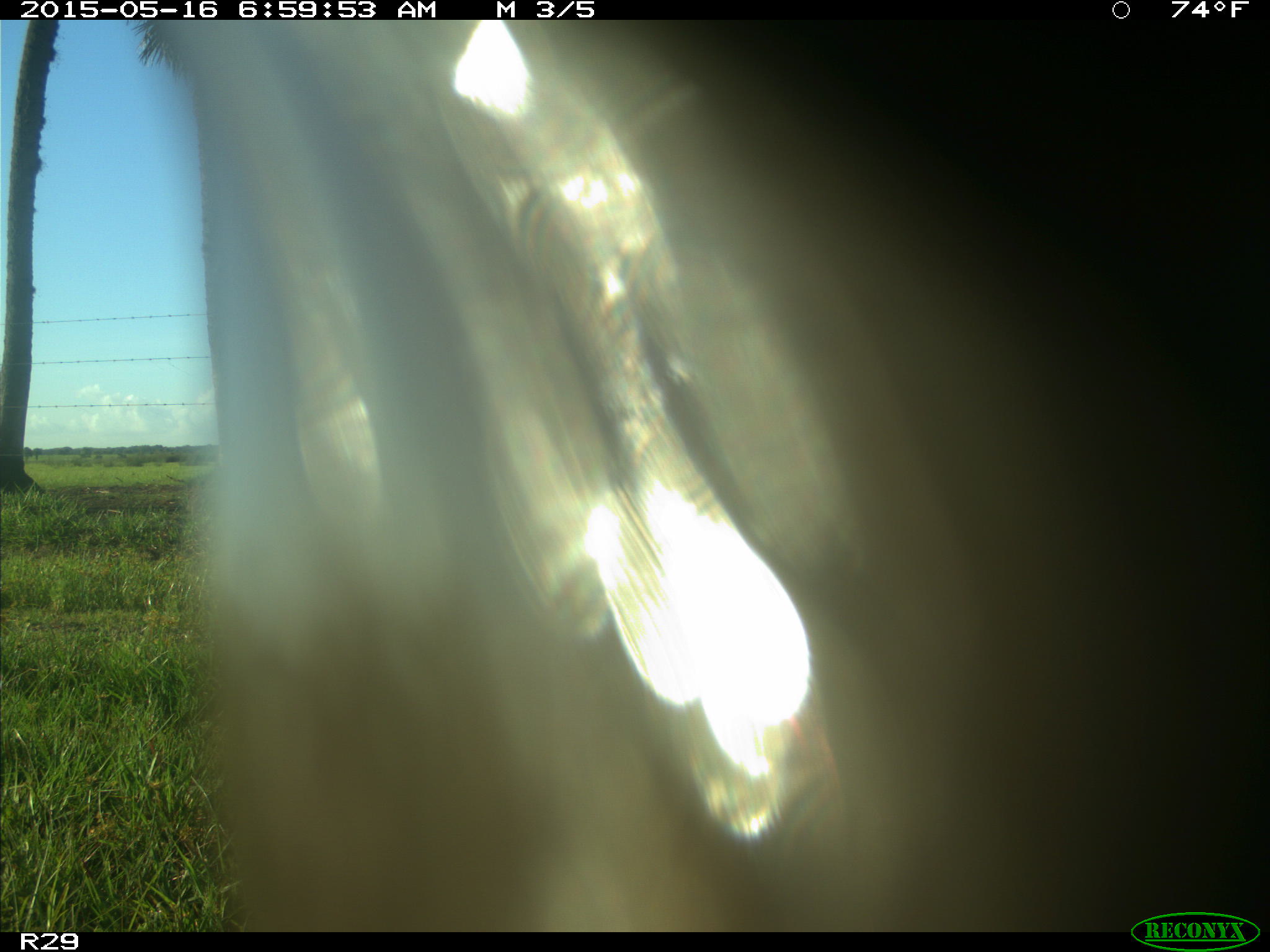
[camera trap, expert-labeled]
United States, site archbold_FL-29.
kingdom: Animalia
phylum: Chordata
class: Mammalia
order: Artiodactyla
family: Bovidae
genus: Bos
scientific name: Bos taurus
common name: domestic cow